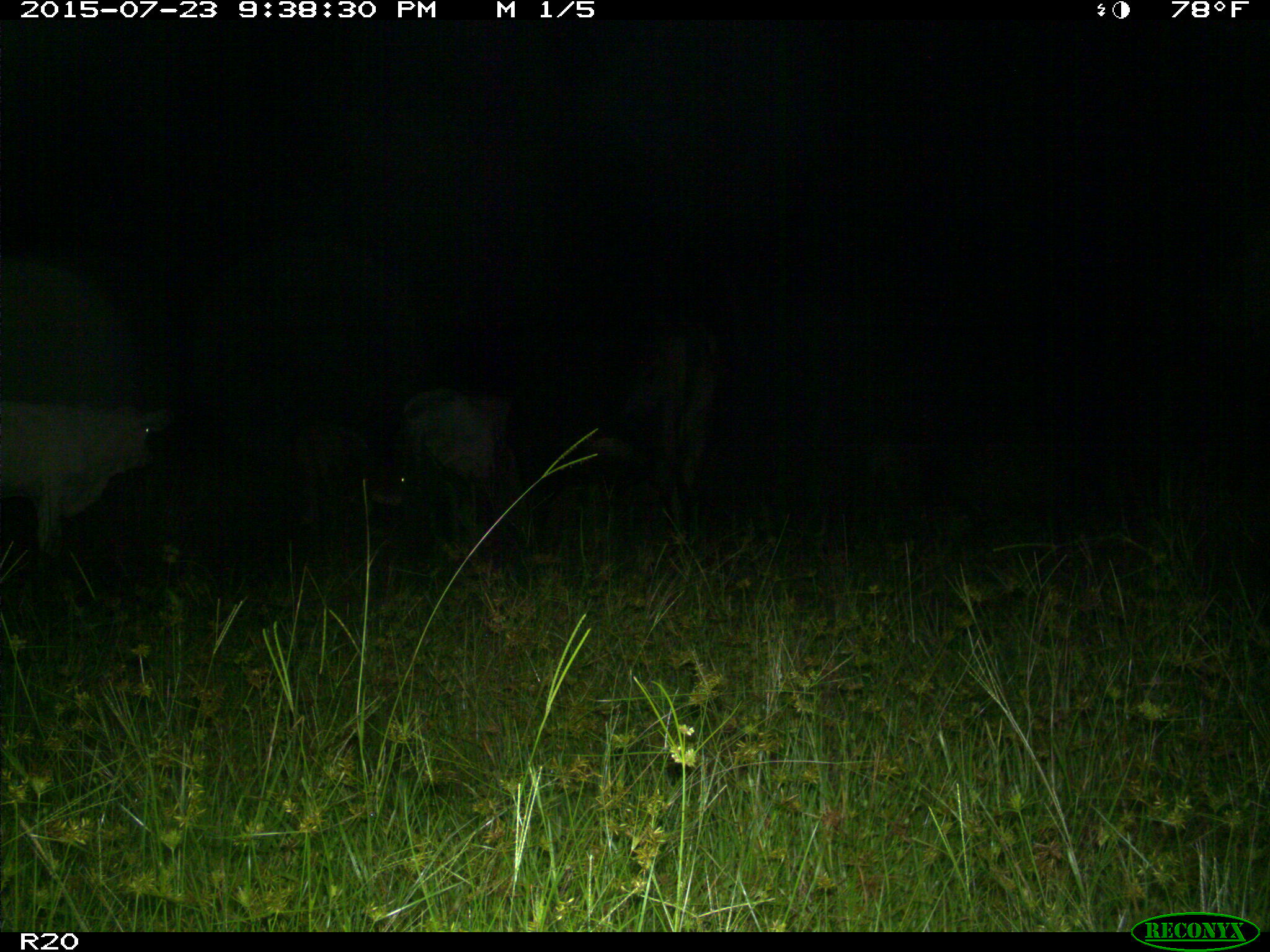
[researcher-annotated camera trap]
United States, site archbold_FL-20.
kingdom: Animalia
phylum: Chordata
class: Mammalia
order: Artiodactyla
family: Bovidae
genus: Bos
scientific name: Bos taurus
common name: domestic cow